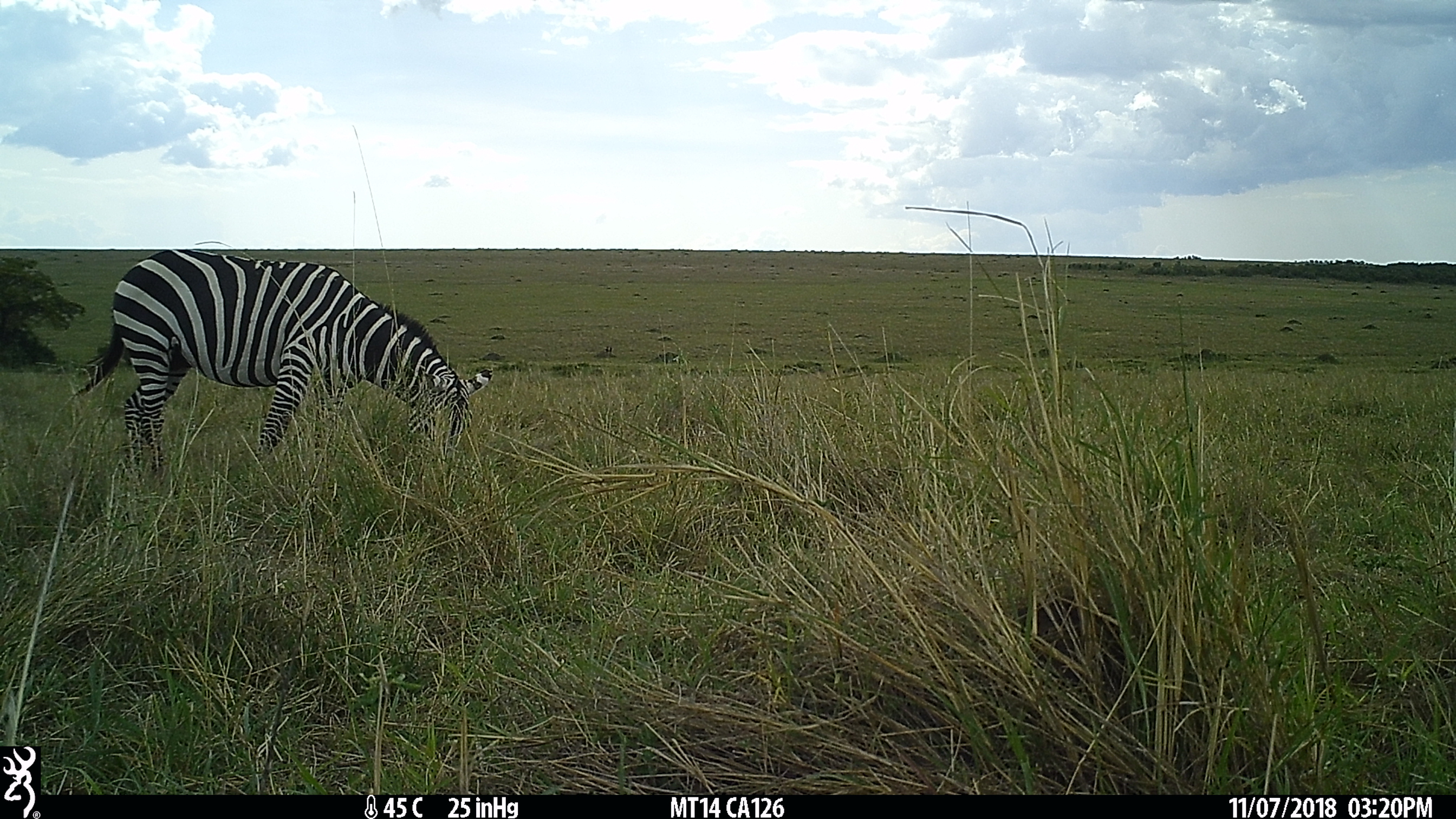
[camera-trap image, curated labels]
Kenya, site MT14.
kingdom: Animalia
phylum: Chordata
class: Mammalia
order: Perissodactyla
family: Equidae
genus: Equus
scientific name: Equus quagga burchellii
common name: burchell's zebra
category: zebra